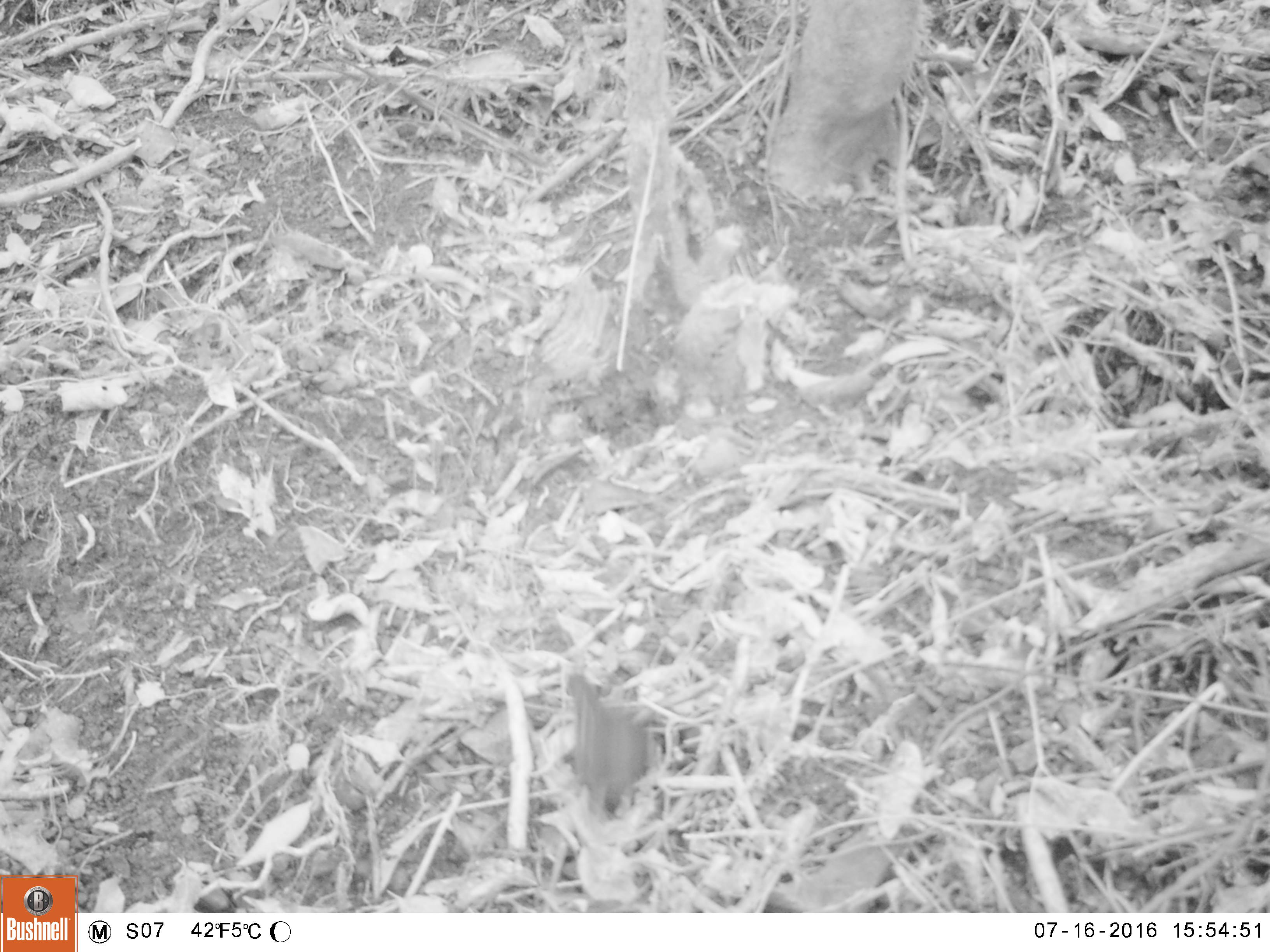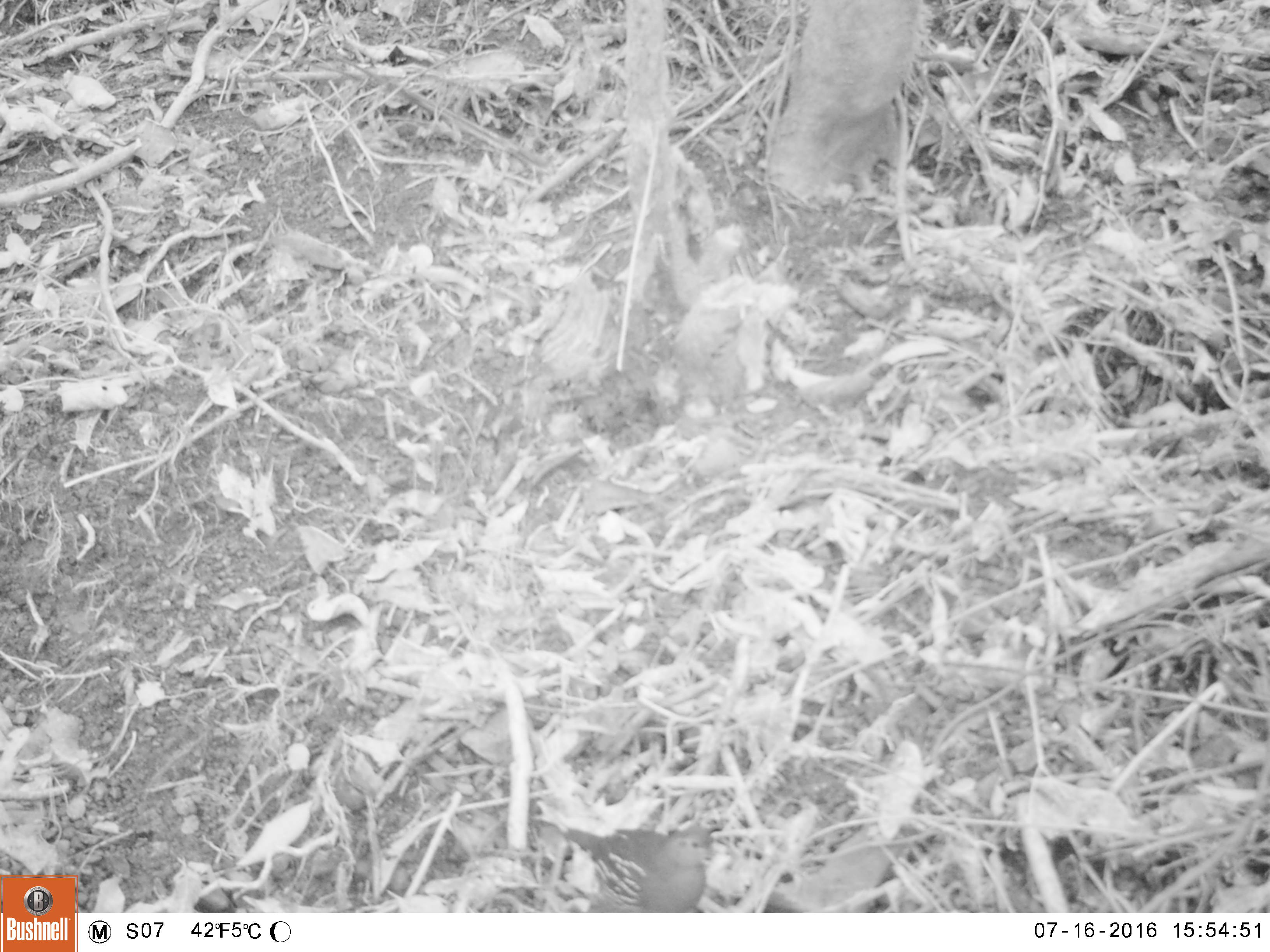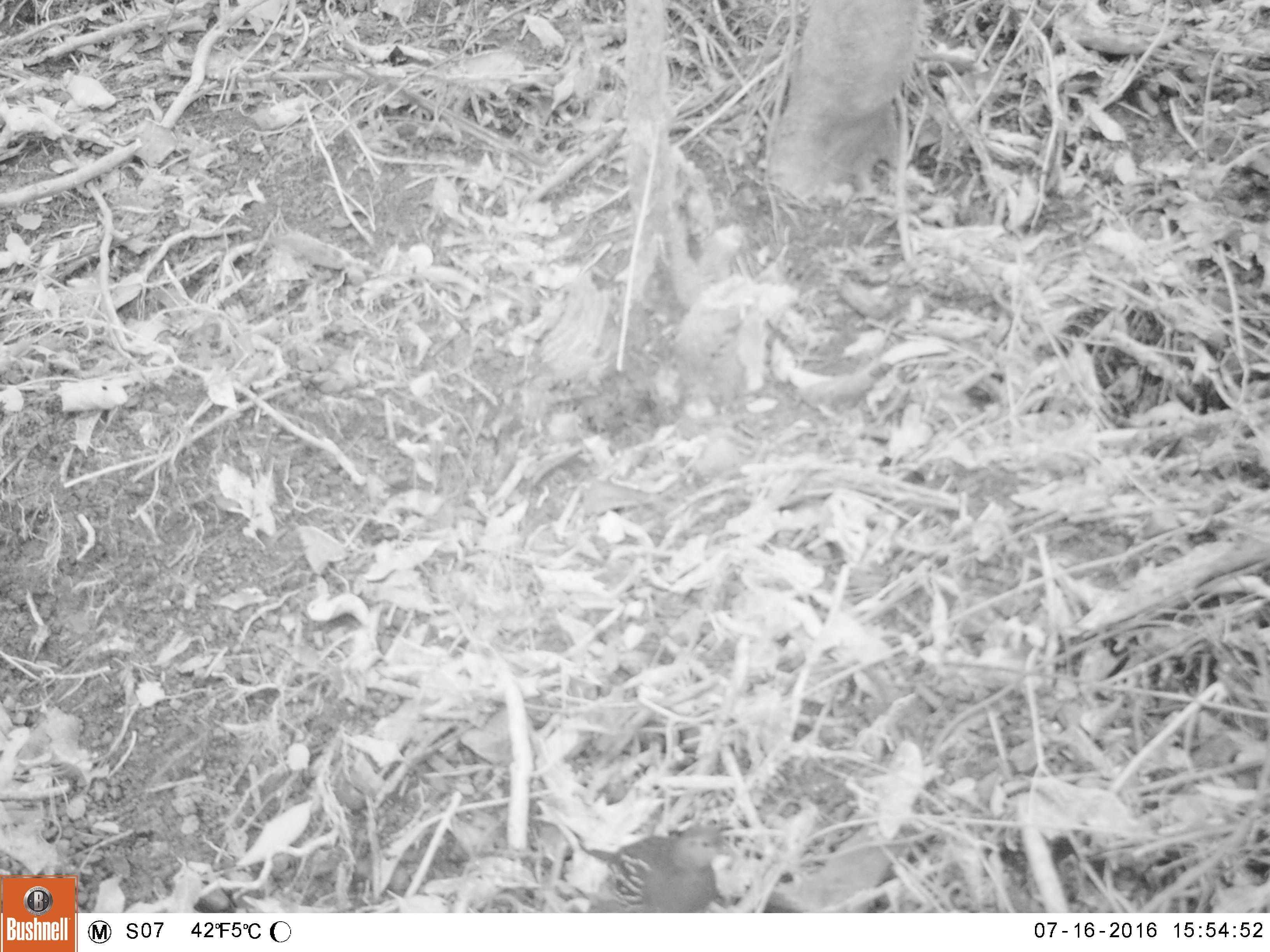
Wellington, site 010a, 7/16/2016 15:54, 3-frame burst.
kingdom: Animalia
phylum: Chordata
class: Aves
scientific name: Aves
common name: bird